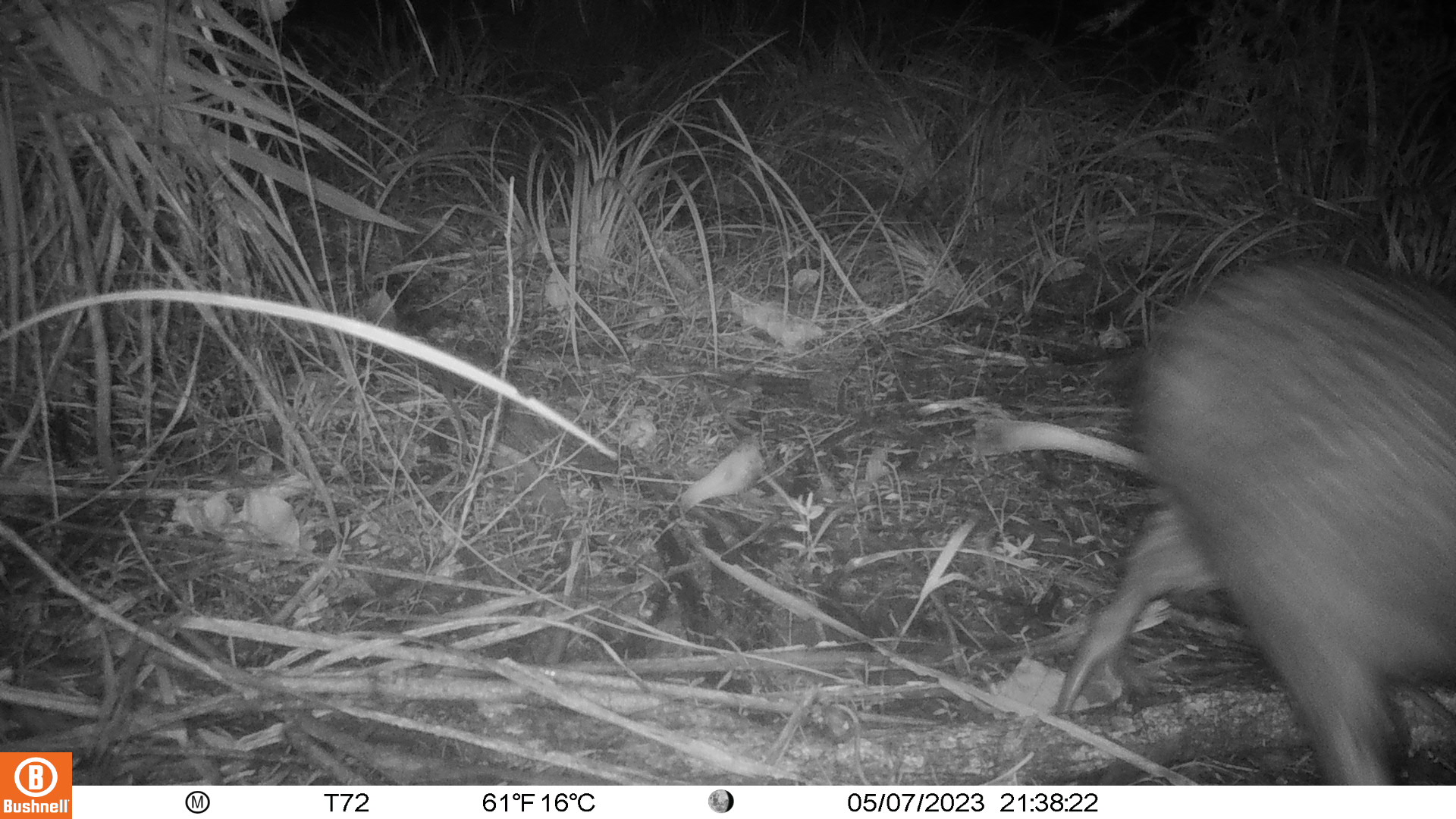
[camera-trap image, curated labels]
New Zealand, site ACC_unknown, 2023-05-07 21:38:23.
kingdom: Animalia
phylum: Chordata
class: Aves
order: Apterygiformes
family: Apterygidae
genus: Apteryx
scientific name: Apteryx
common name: kiwi